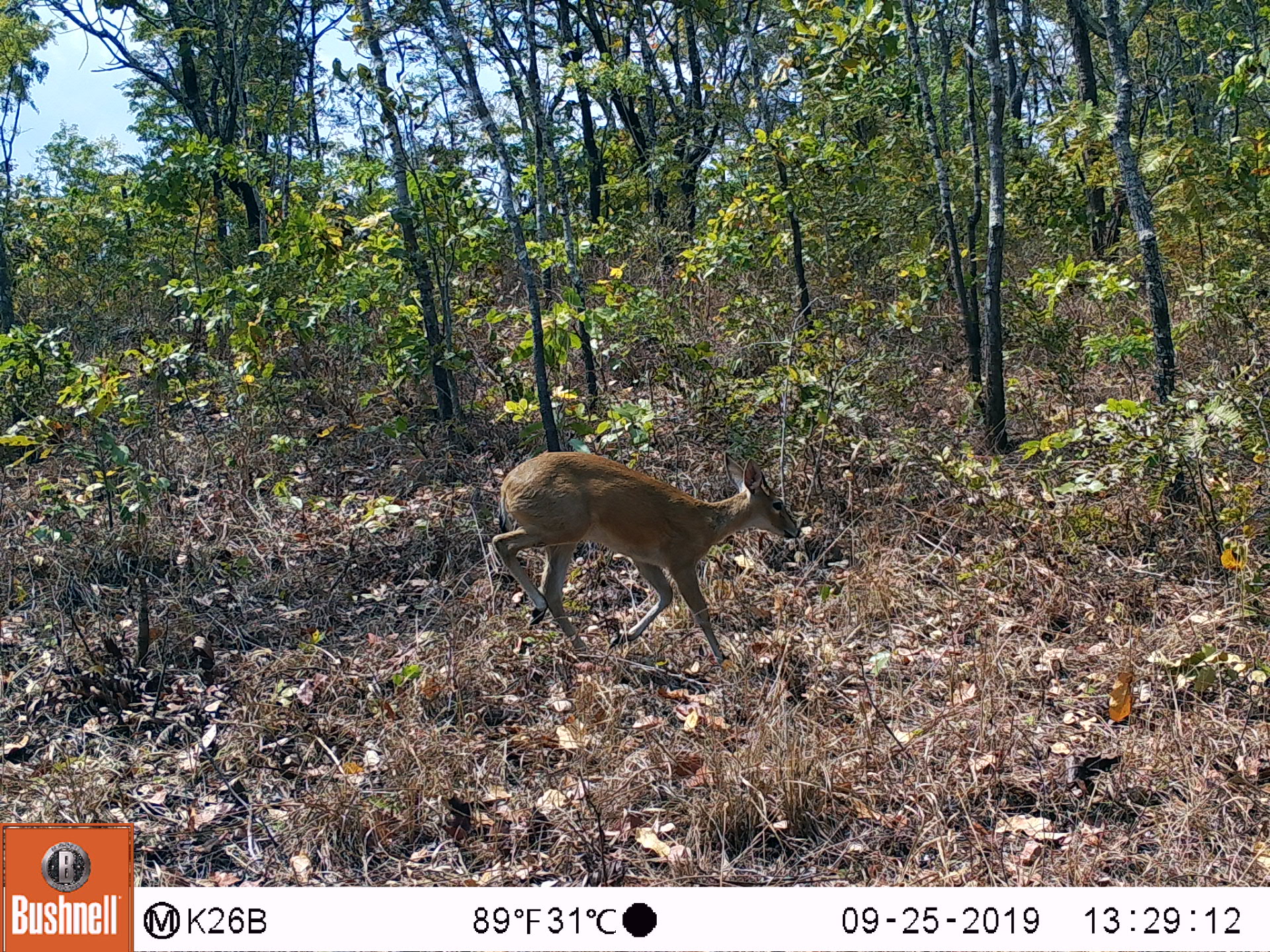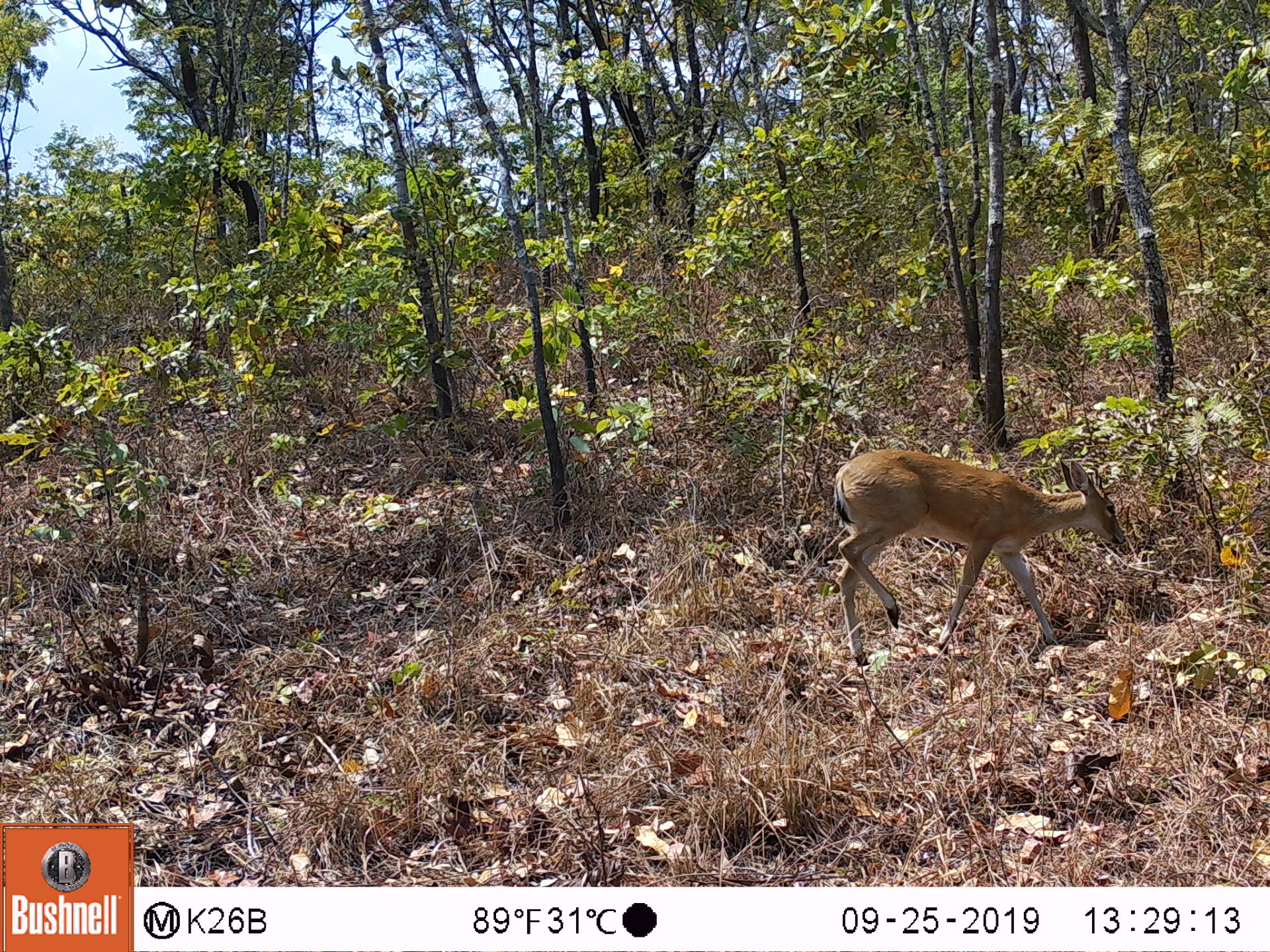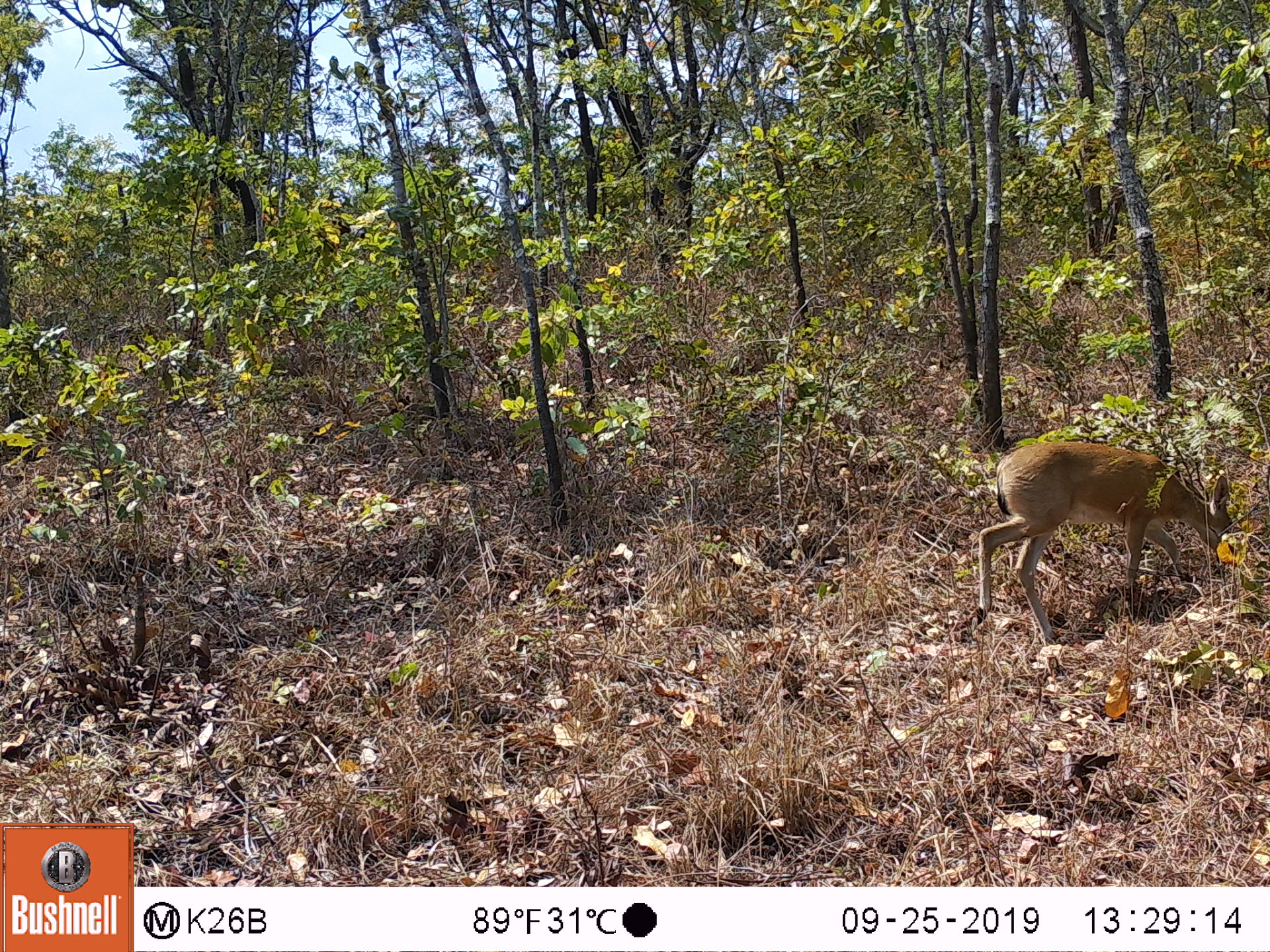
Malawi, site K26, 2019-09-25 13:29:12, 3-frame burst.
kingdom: Animalia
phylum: Chordata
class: Mammalia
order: Artiodactyla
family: Bovidae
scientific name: Antilopinae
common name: small antelope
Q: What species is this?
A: Small antelope (Antilopinae).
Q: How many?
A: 1.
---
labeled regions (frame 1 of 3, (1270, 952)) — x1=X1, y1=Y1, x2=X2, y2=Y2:
small antelope: x1=488, y1=448, x2=801, y2=654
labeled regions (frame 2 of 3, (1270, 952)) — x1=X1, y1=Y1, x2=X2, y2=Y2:
small antelope: x1=833, y1=448, x2=1127, y2=667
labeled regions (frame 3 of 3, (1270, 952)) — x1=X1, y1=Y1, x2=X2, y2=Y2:
small antelope: x1=972, y1=441, x2=1232, y2=640